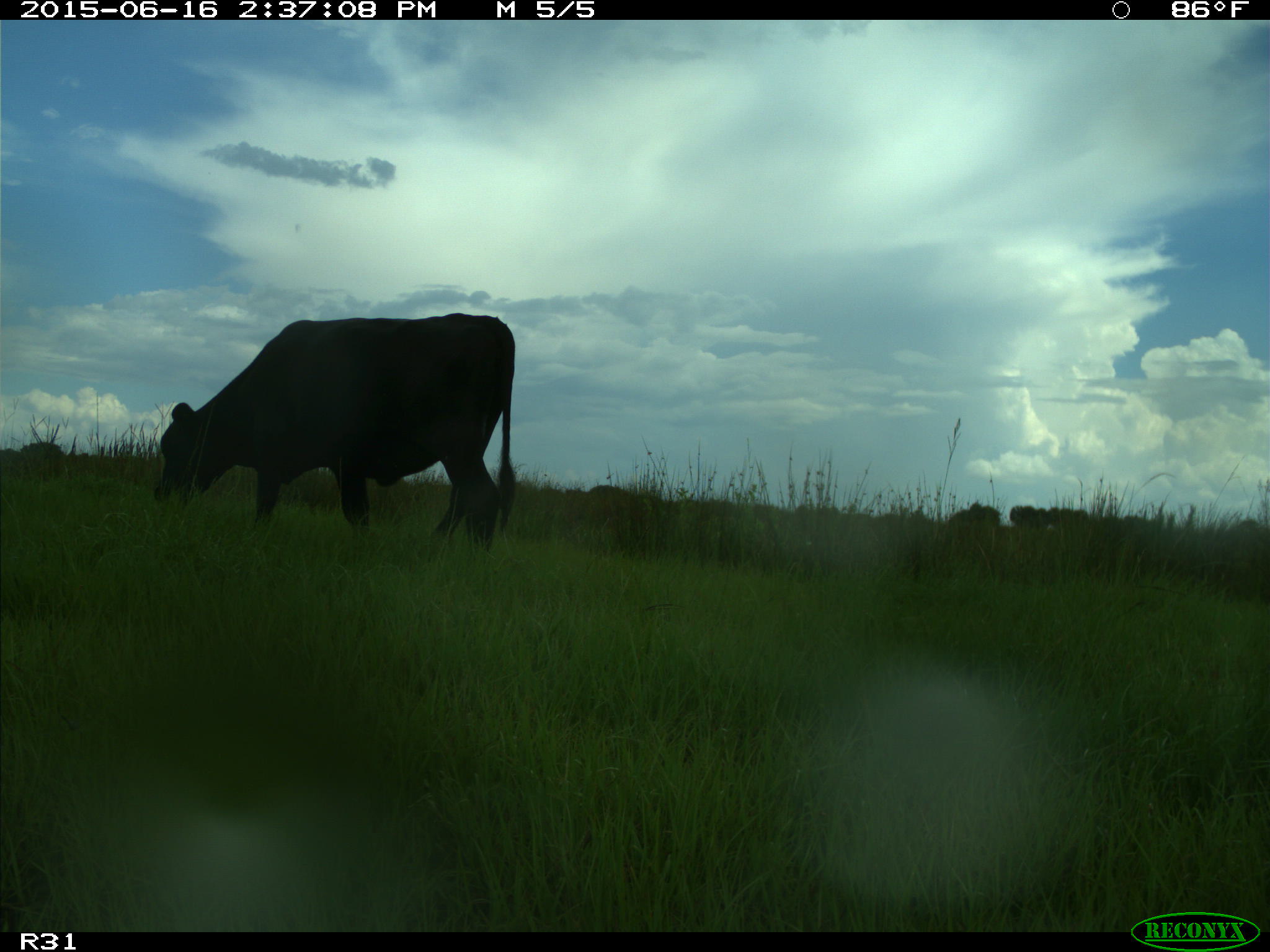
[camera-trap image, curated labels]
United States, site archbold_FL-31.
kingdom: Animalia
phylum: Chordata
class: Mammalia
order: Artiodactyla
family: Bovidae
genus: Bos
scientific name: Bos taurus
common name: domestic cow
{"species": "Bos taurus (domestic cow)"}